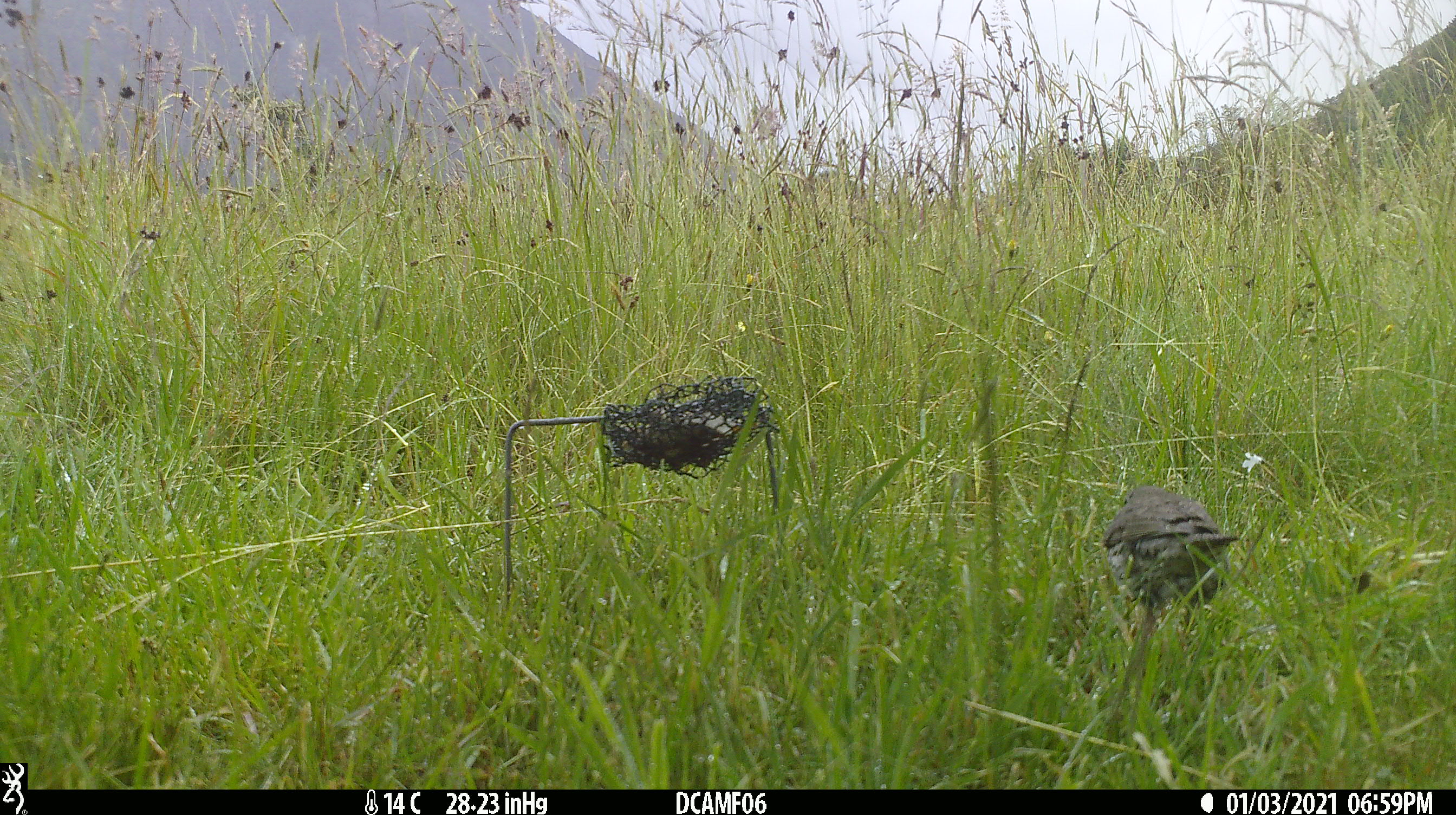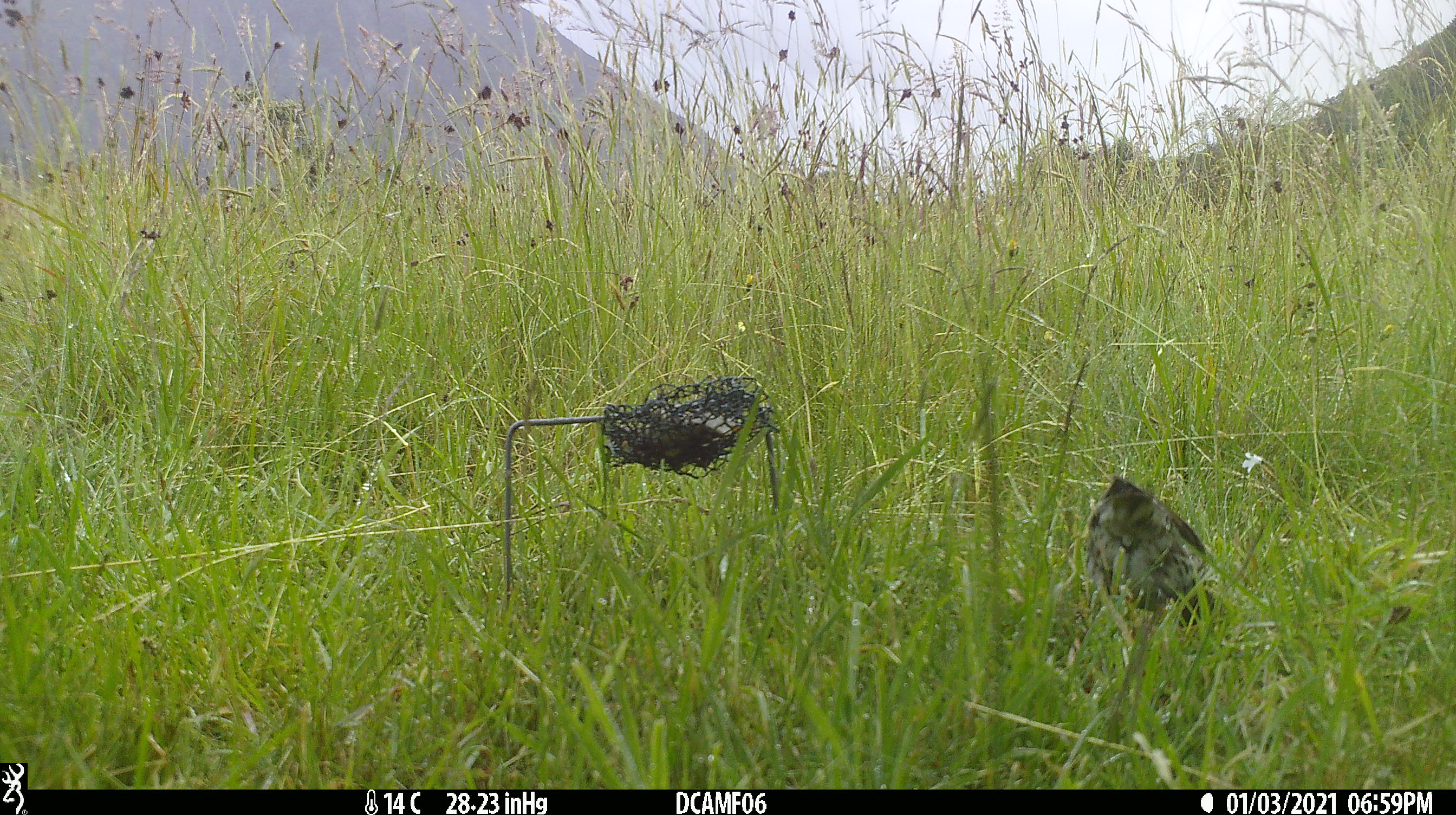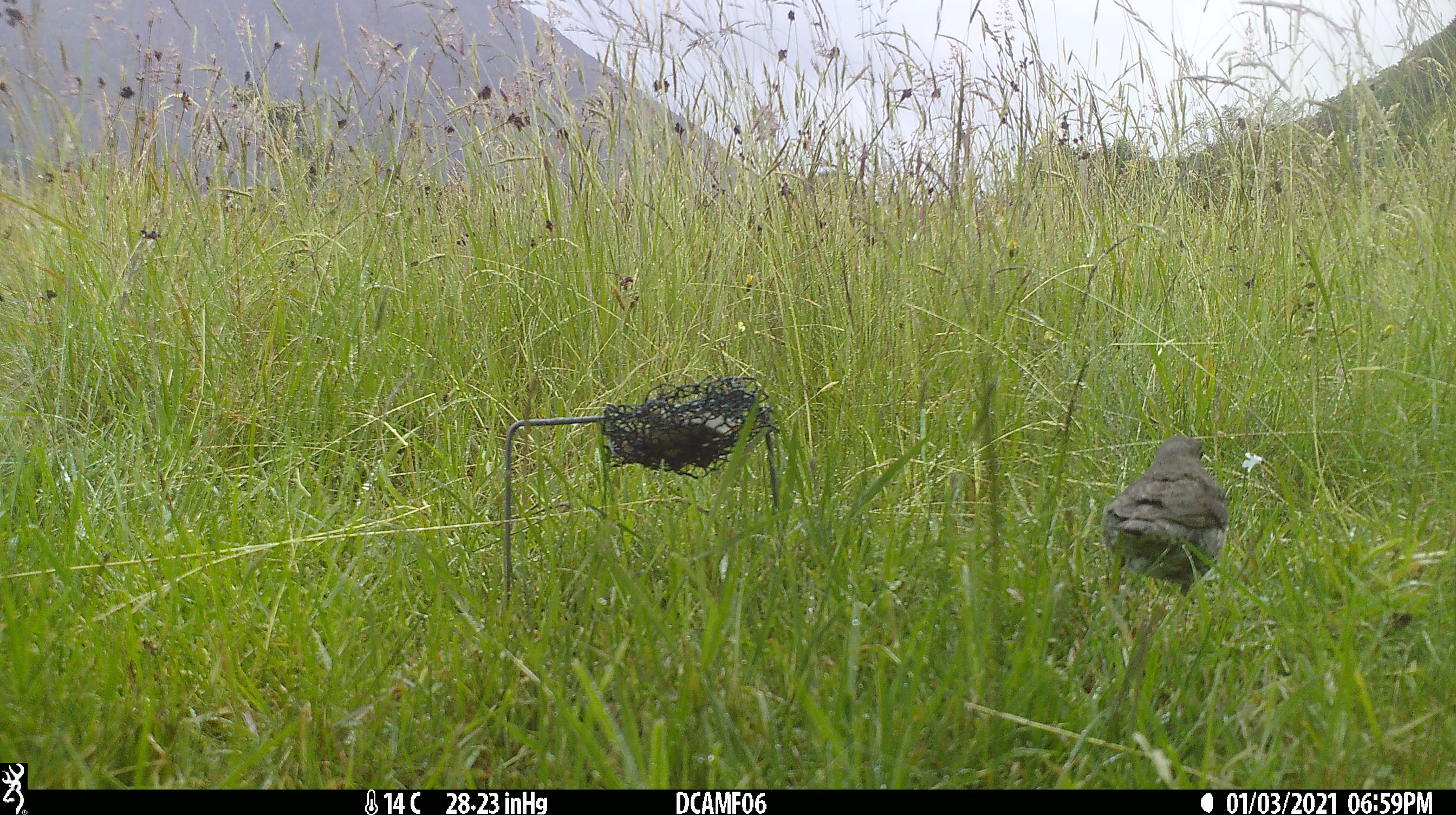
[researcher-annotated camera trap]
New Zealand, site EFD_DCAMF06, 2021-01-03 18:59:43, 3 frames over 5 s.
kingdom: Animalia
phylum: Chordata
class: Aves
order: Passeriformes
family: Turdidae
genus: Turdus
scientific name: Turdus philomelos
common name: song thrush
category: thrush